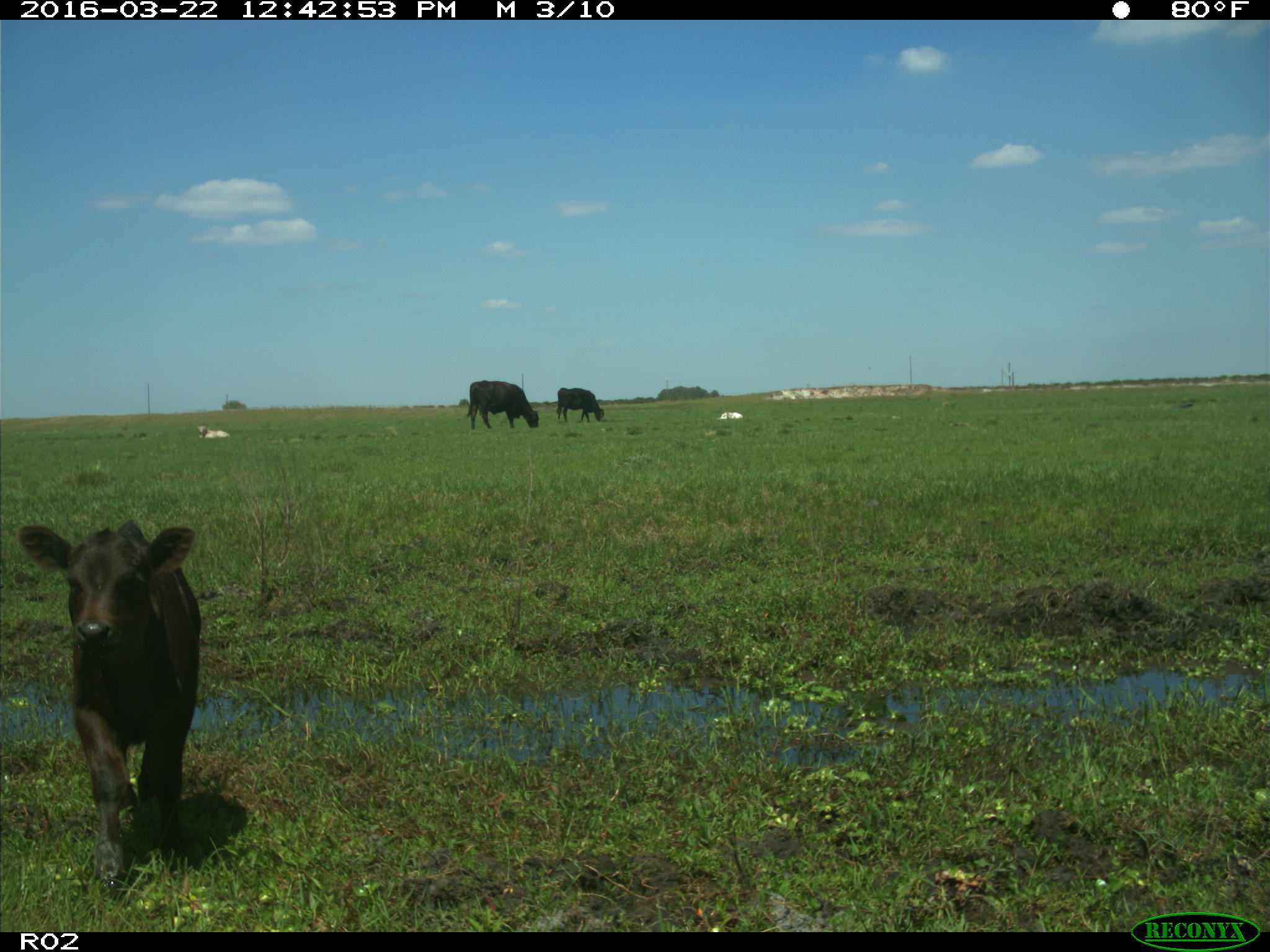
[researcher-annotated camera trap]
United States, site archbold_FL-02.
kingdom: Animalia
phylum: Chordata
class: Mammalia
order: Artiodactyla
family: Bovidae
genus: Bos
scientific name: Bos taurus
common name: domestic cow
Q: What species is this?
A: Bos taurus (domestic cow).